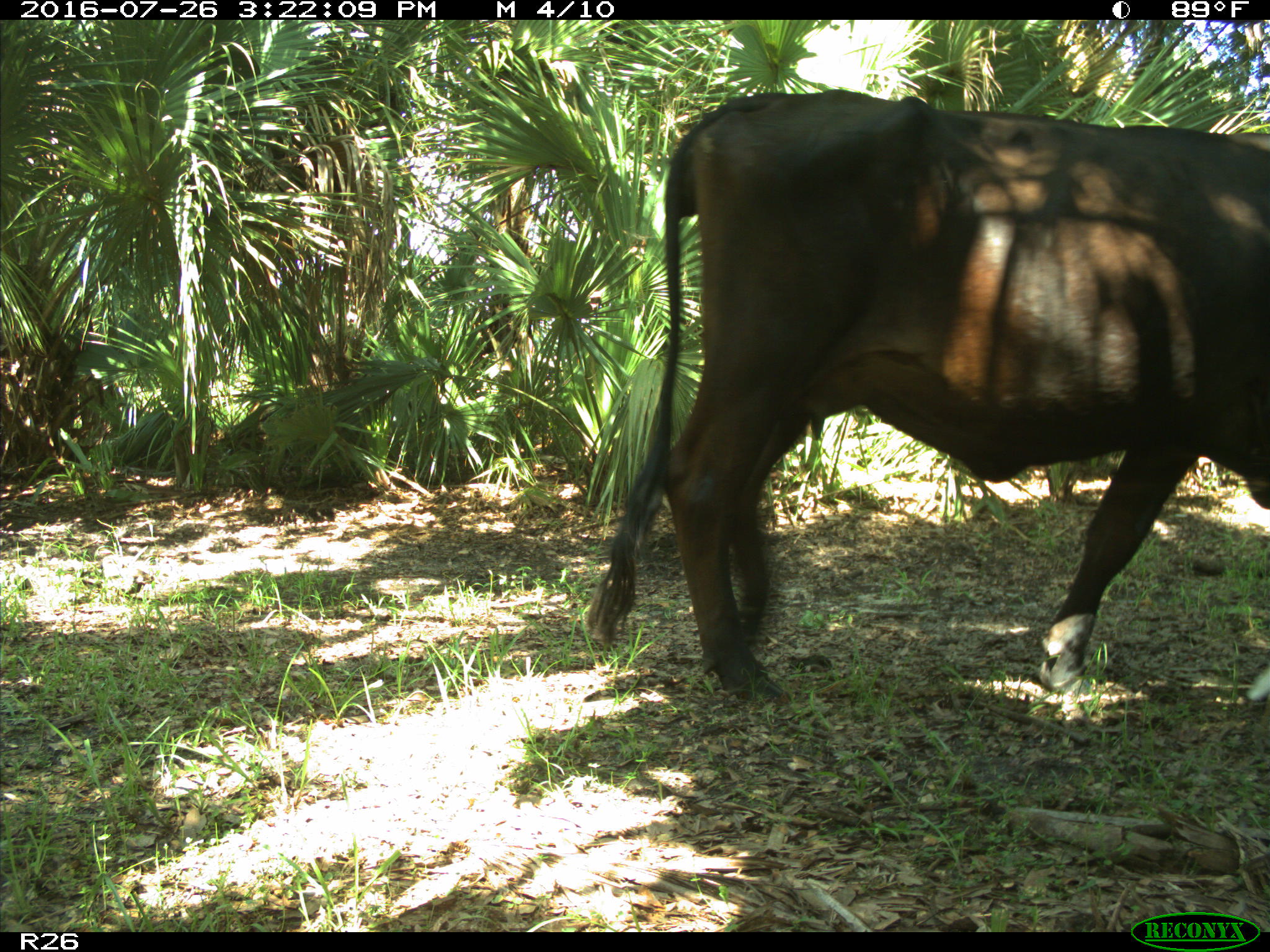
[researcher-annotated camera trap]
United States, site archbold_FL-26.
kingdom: Animalia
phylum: Chordata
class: Mammalia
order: Artiodactyla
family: Bovidae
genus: Bos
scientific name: Bos taurus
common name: domestic cow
Bos taurus (domestic cow).